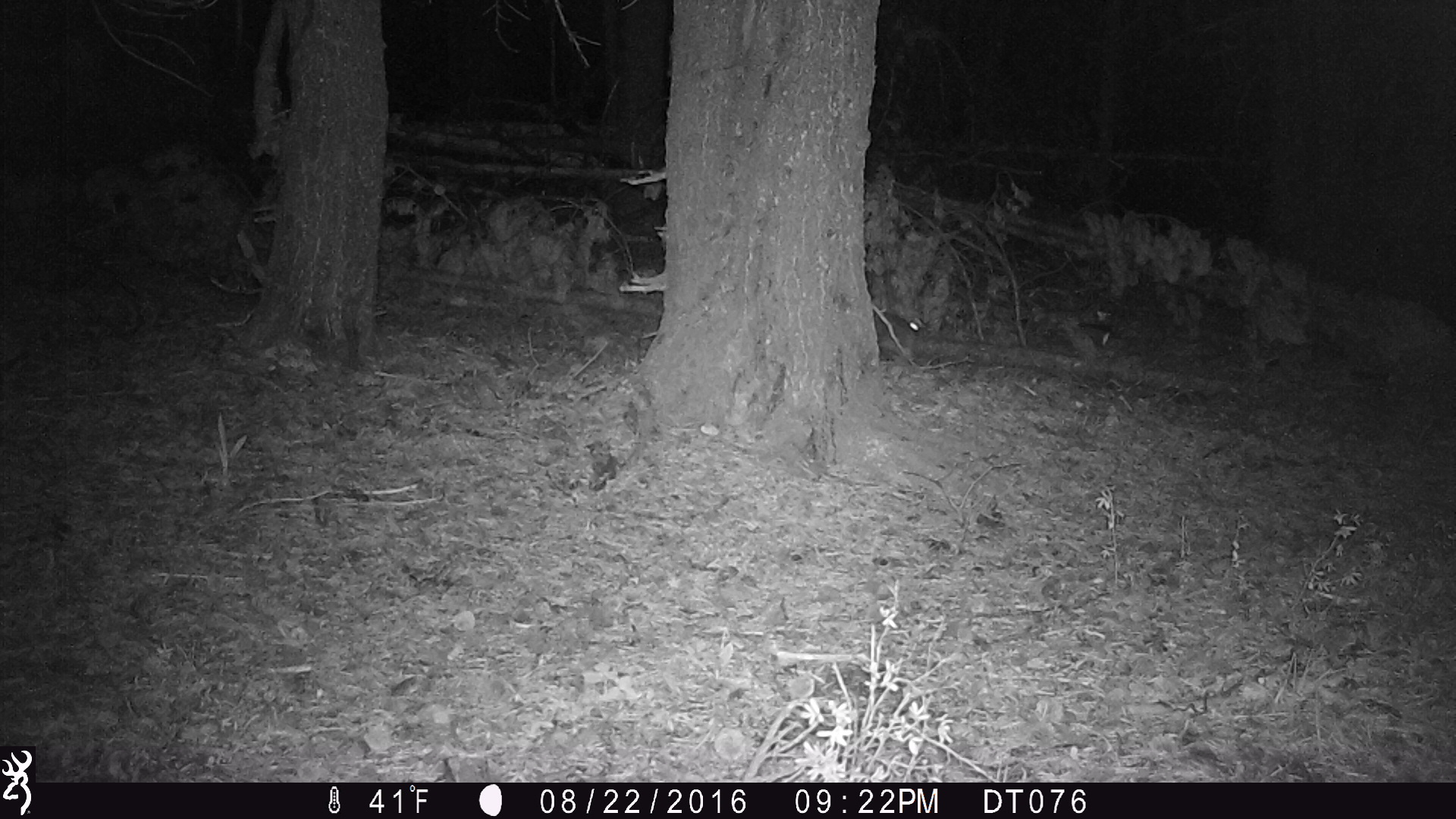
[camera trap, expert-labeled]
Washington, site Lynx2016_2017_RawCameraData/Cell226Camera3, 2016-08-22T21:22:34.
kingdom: Animalia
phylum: Chordata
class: Mammalia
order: Lagomorpha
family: Leporidae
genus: Lepus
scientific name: Lepus americanus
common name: snowshoe hare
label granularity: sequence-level